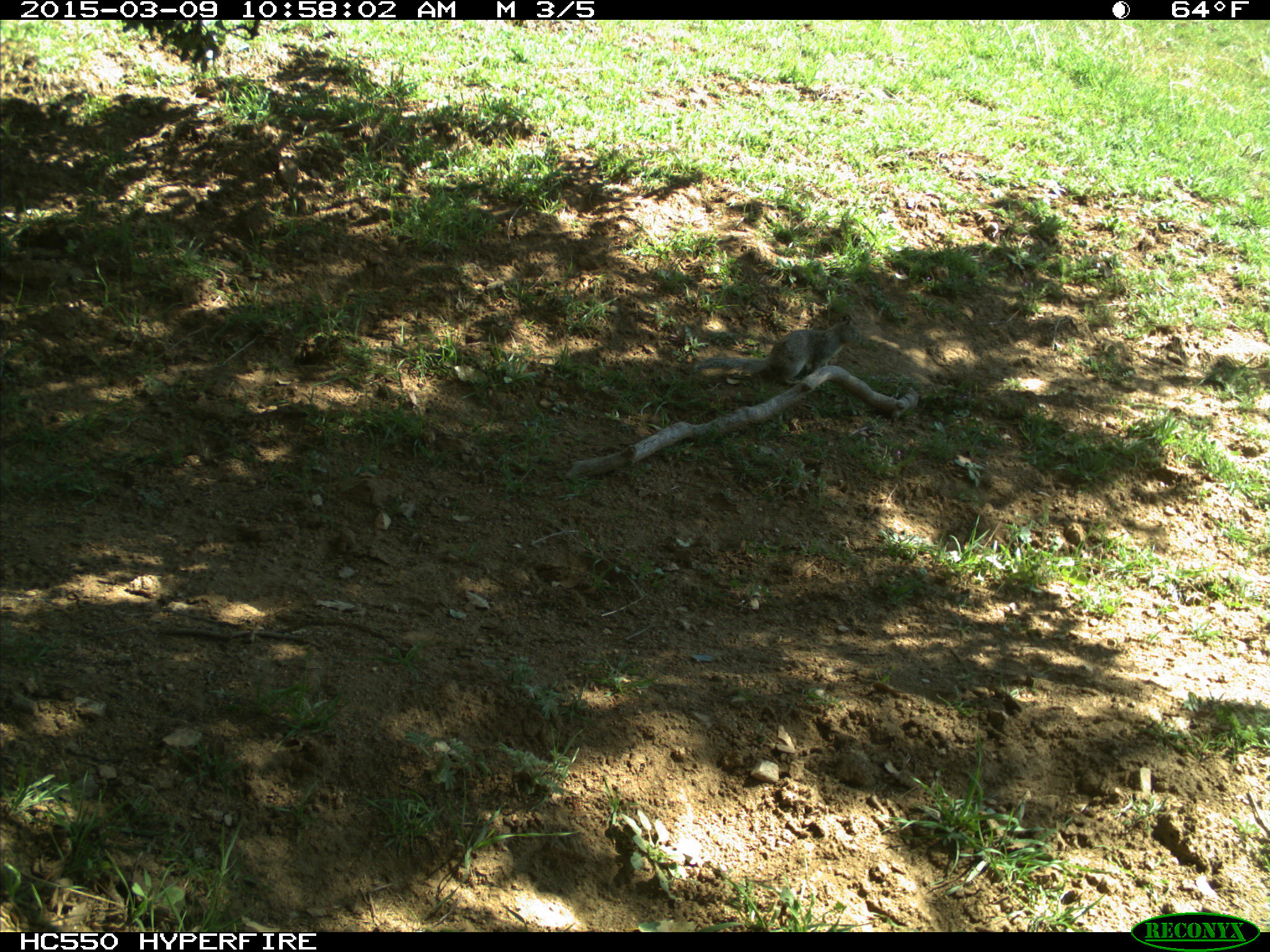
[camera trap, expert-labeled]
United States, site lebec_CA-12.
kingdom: Animalia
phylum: Chordata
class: Mammalia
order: Rodentia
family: Sciuridae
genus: Otospermophilus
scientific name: Otospermophilus beecheyi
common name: california ground squirrel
Otospermophilus beecheyi (california ground squirrel).